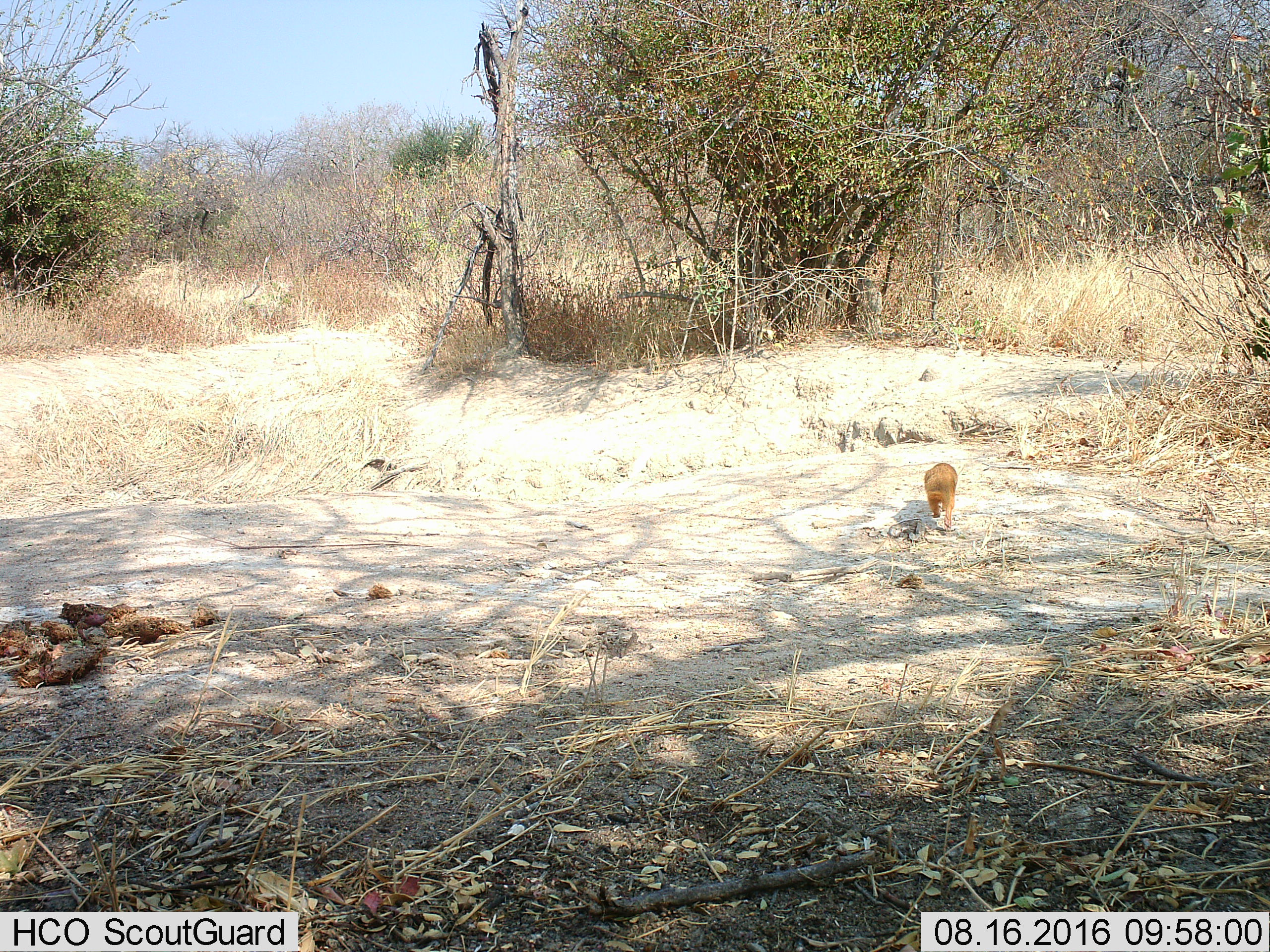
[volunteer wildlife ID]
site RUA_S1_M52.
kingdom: Animalia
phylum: Chordata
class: Mammalia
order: Carnivora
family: Herpestidae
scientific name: Herpestidae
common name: mongoose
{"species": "mongoose (Herpestidae)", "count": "1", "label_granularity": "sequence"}